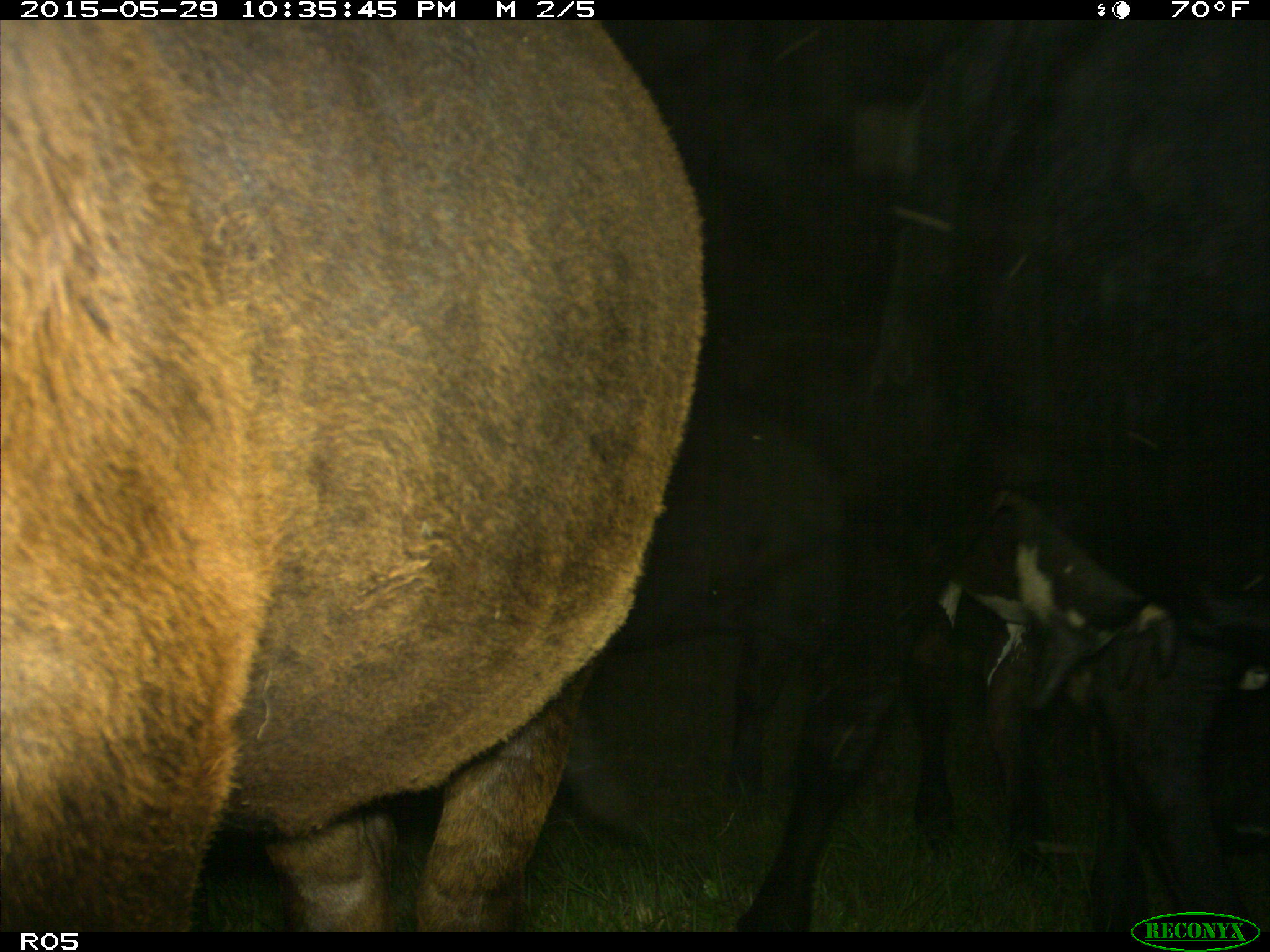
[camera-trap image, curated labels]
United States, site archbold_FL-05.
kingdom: Animalia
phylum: Chordata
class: Mammalia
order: Artiodactyla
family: Bovidae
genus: Bos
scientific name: Bos taurus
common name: domestic cow